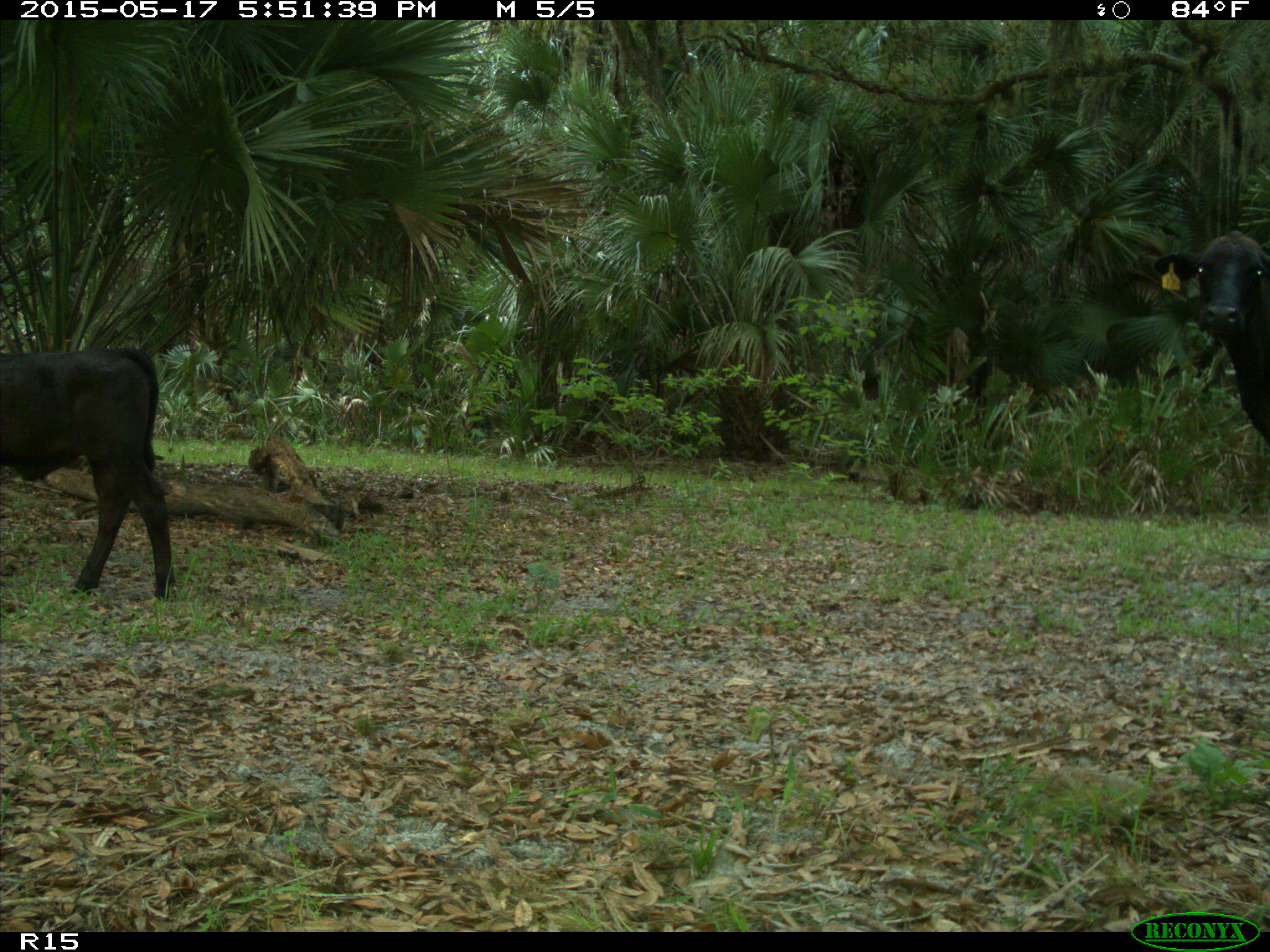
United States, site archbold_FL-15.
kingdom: Animalia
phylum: Chordata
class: Mammalia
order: Artiodactyla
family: Bovidae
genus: Bos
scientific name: Bos taurus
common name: domestic cow